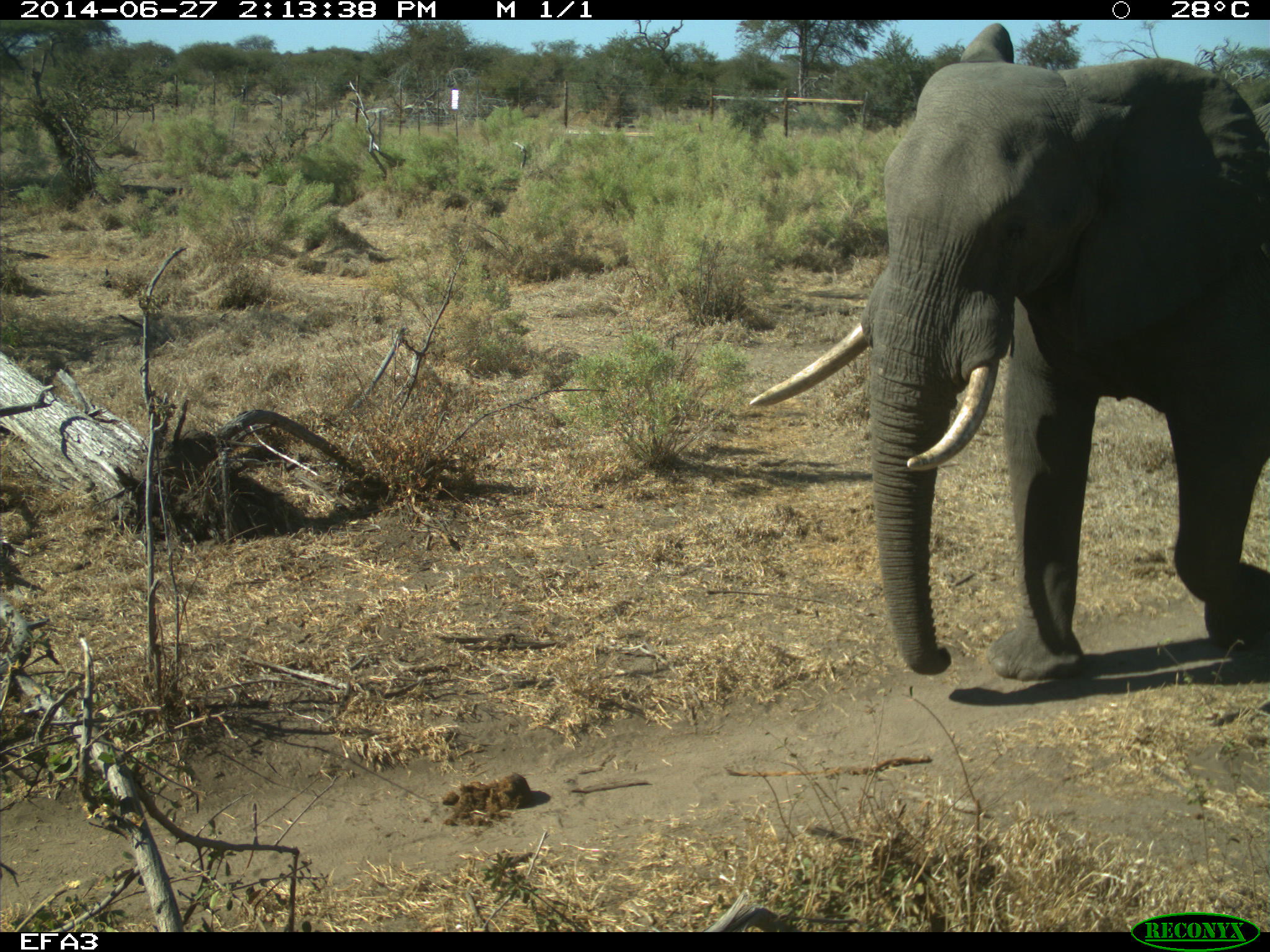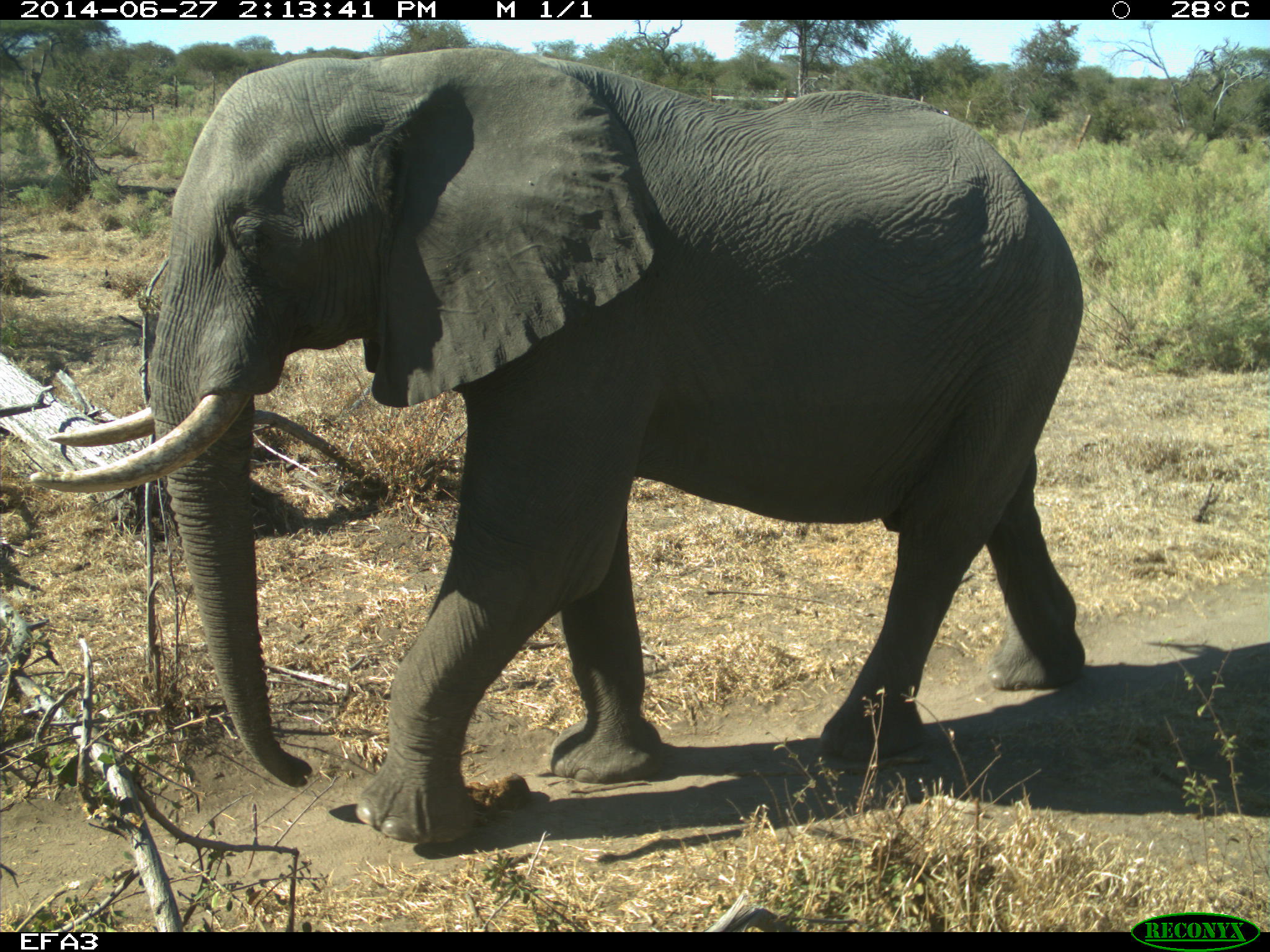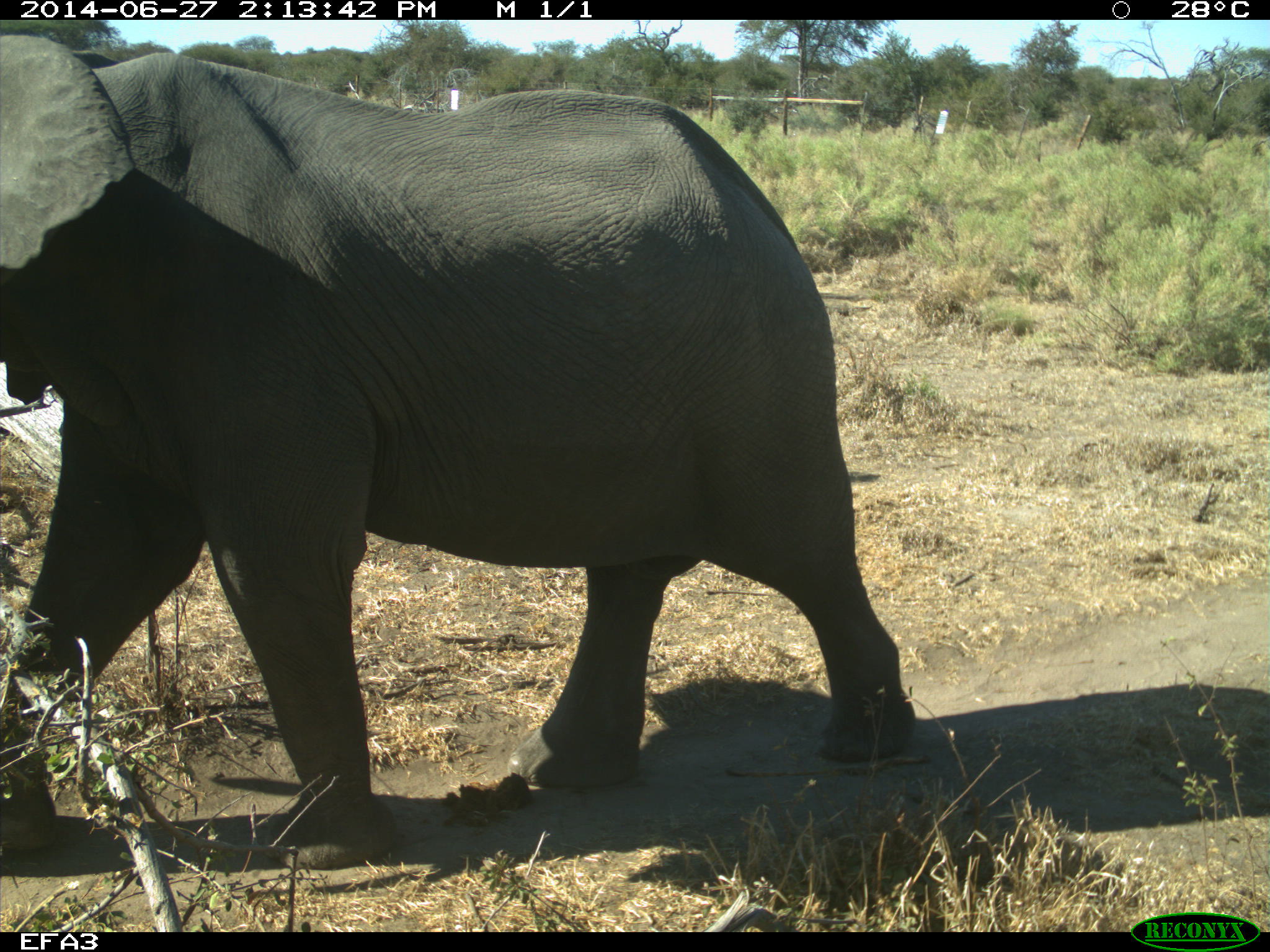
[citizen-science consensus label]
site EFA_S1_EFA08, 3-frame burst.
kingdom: Animalia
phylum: Chordata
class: Mammalia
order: Proboscidea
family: Elephantidae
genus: Loxodonta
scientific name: Loxodonta africana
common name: african bush elephant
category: elephant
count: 1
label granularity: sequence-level